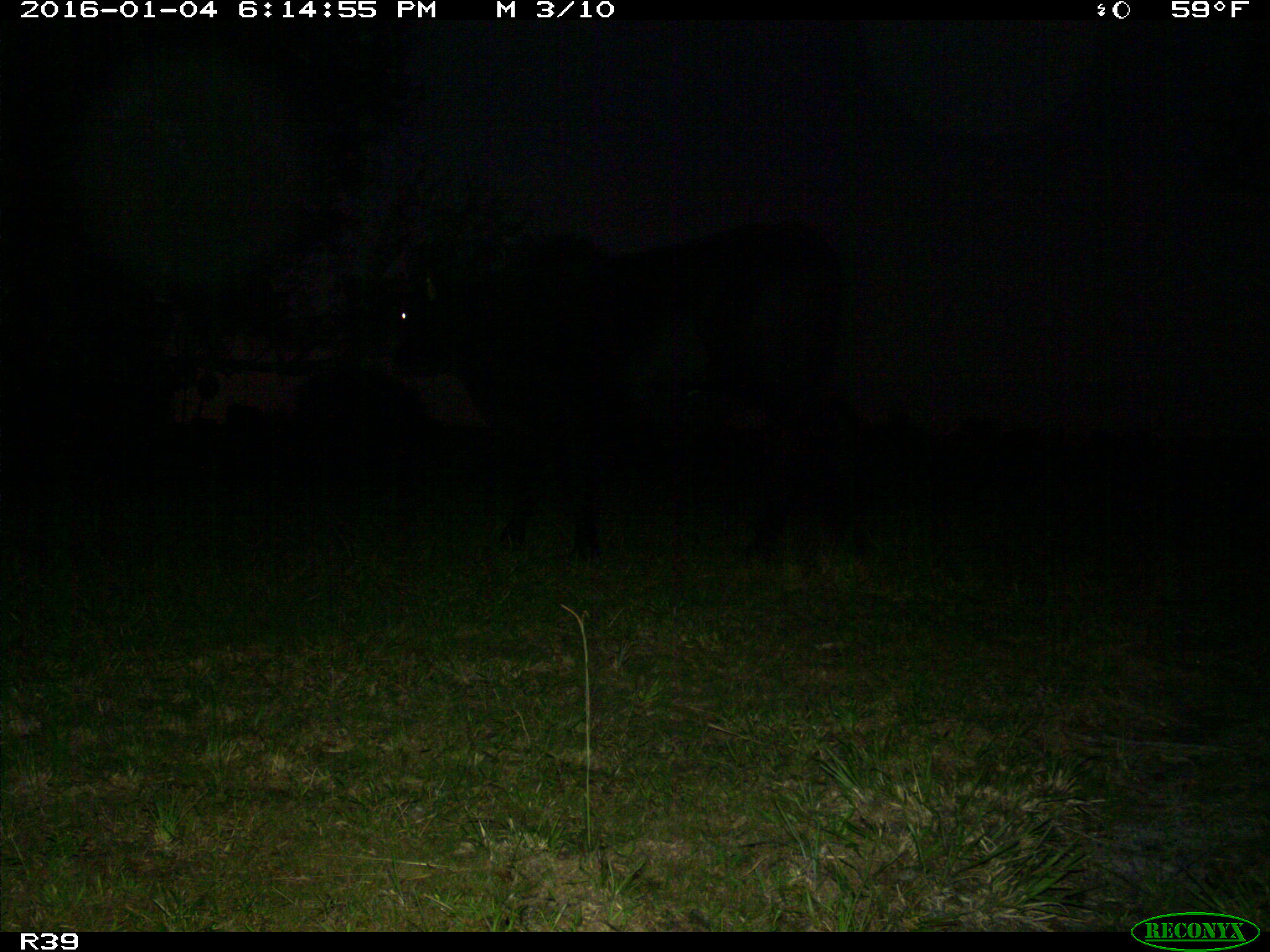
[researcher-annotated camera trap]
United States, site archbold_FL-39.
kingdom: Animalia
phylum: Chordata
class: Mammalia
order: Artiodactyla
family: Bovidae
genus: Bos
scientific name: Bos taurus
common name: domestic cow